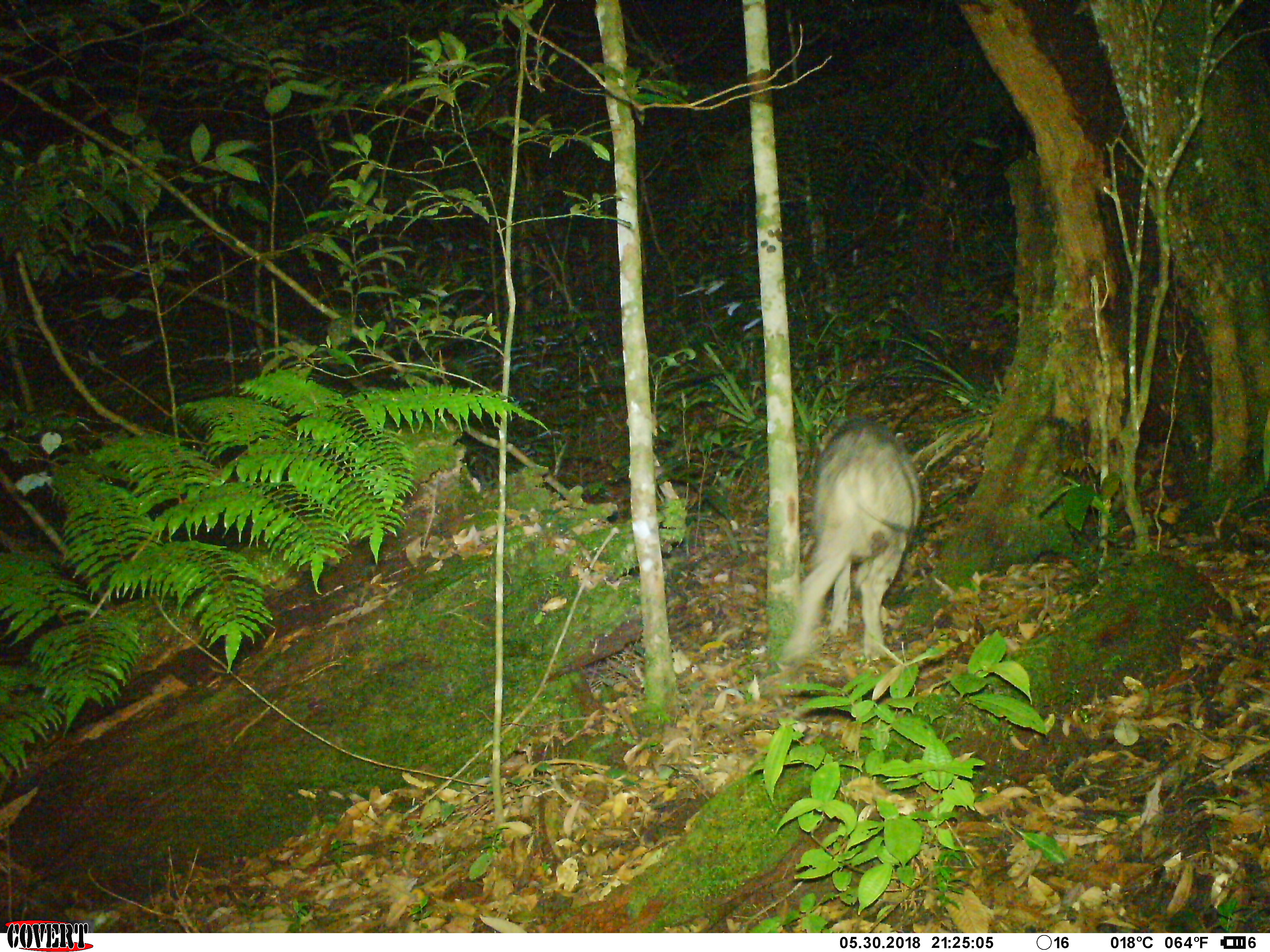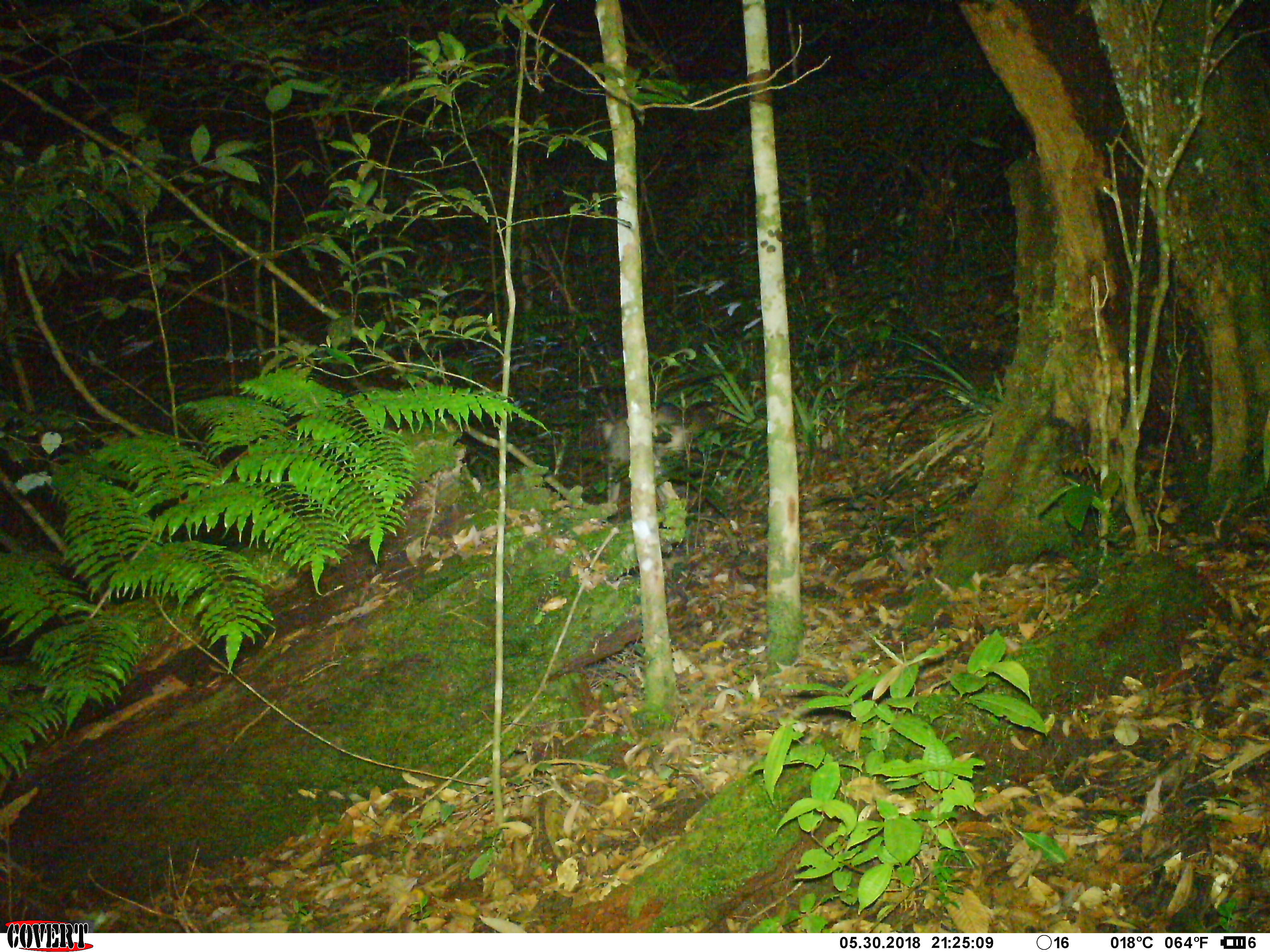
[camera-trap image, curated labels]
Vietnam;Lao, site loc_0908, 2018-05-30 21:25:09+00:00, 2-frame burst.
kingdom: Animalia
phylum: Chordata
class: Mammalia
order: Artiodactyla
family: Suidae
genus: Sus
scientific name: Sus scrofa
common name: eurasian wild pig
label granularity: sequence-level